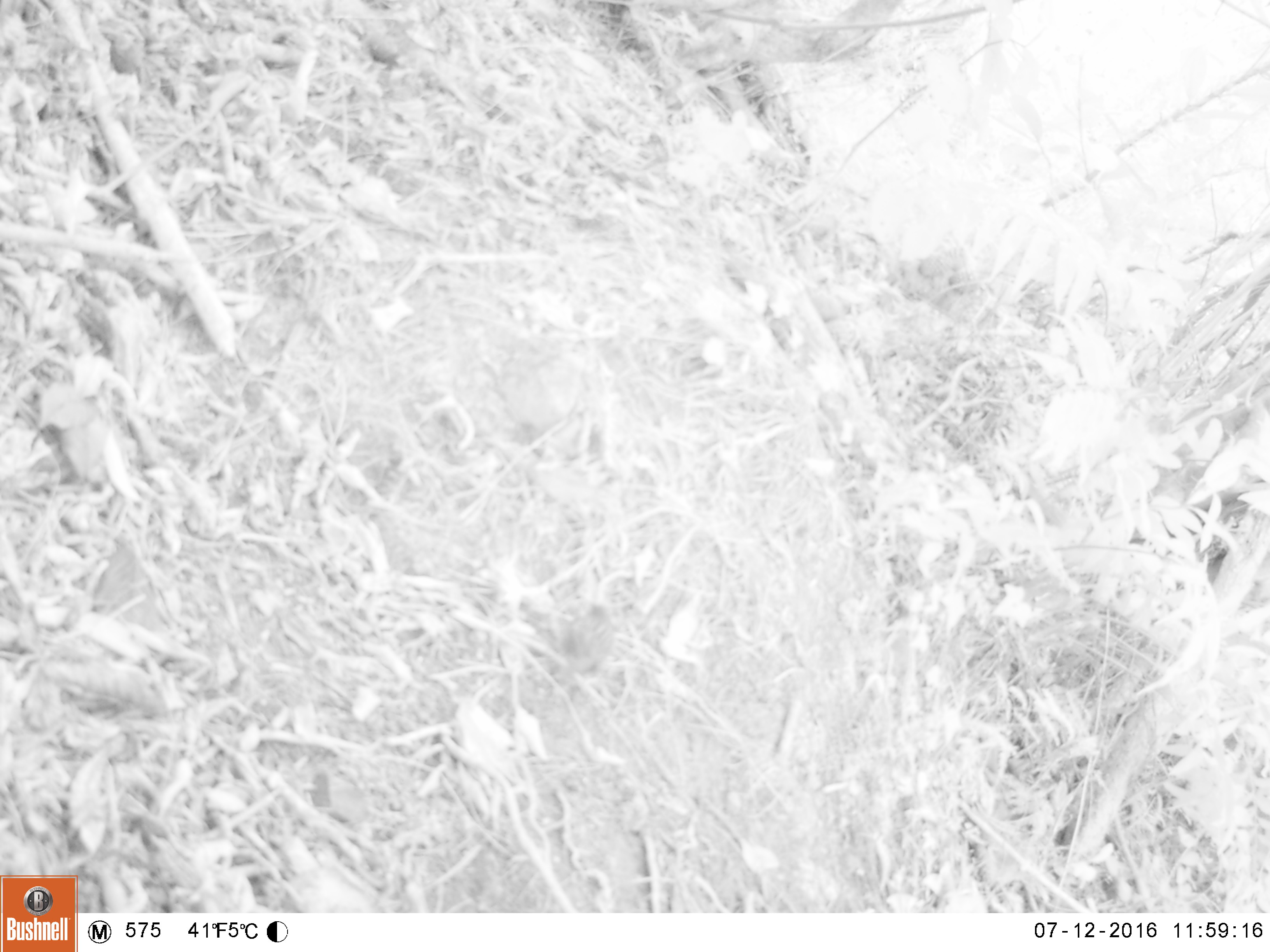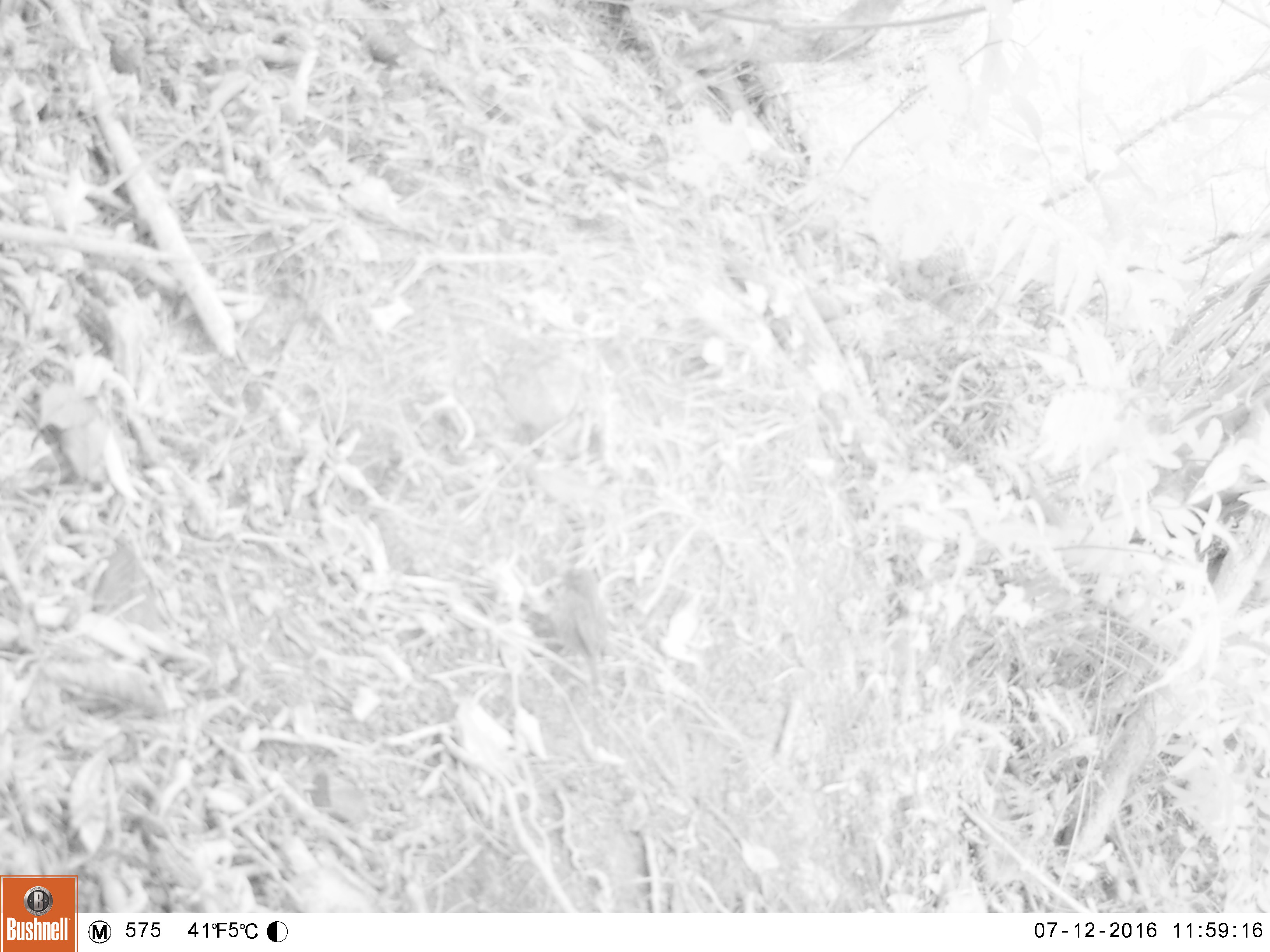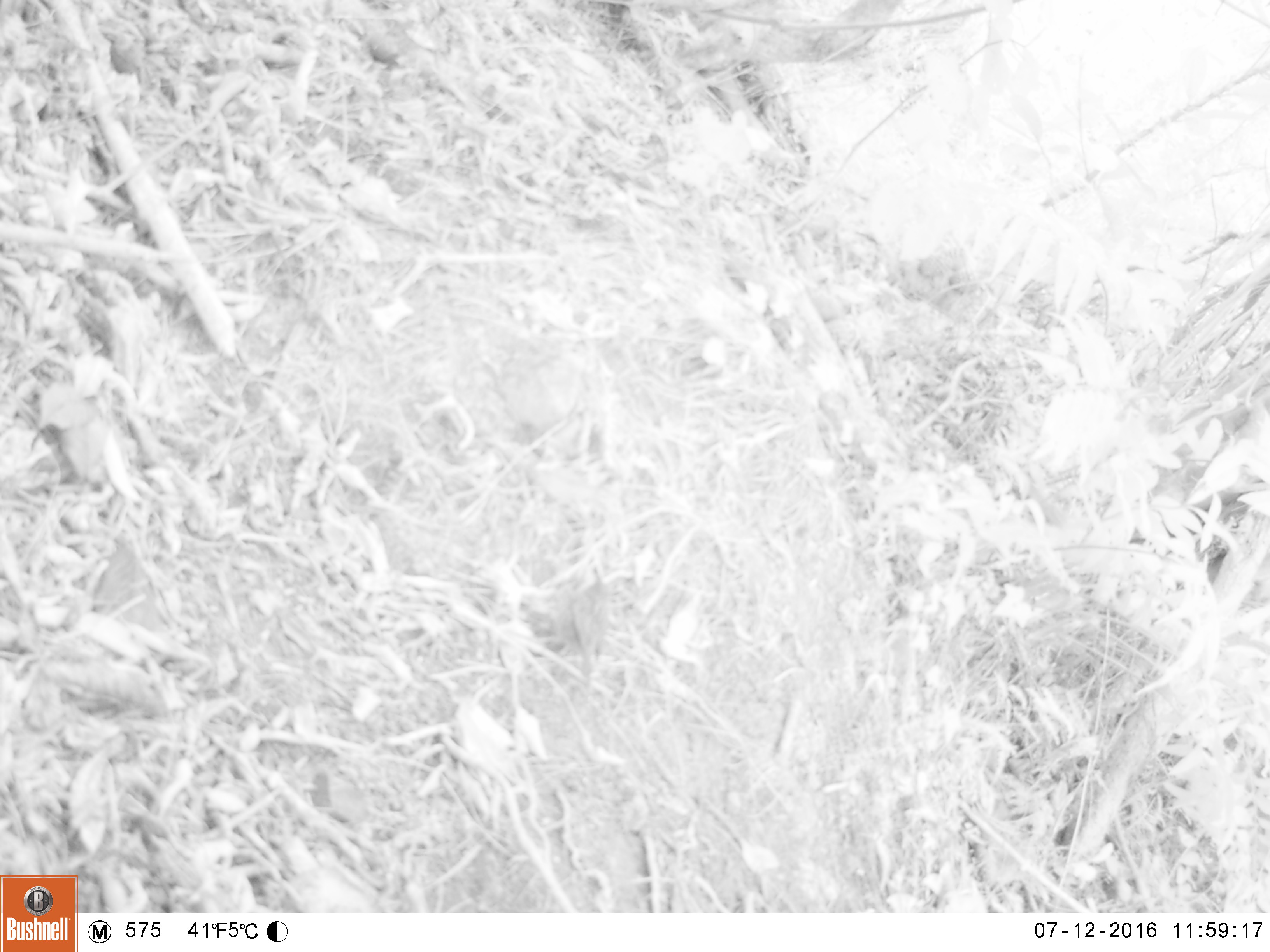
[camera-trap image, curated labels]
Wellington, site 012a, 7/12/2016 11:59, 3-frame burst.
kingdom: Animalia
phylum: Chordata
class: Aves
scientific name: Aves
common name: bird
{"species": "bird (Aves)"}